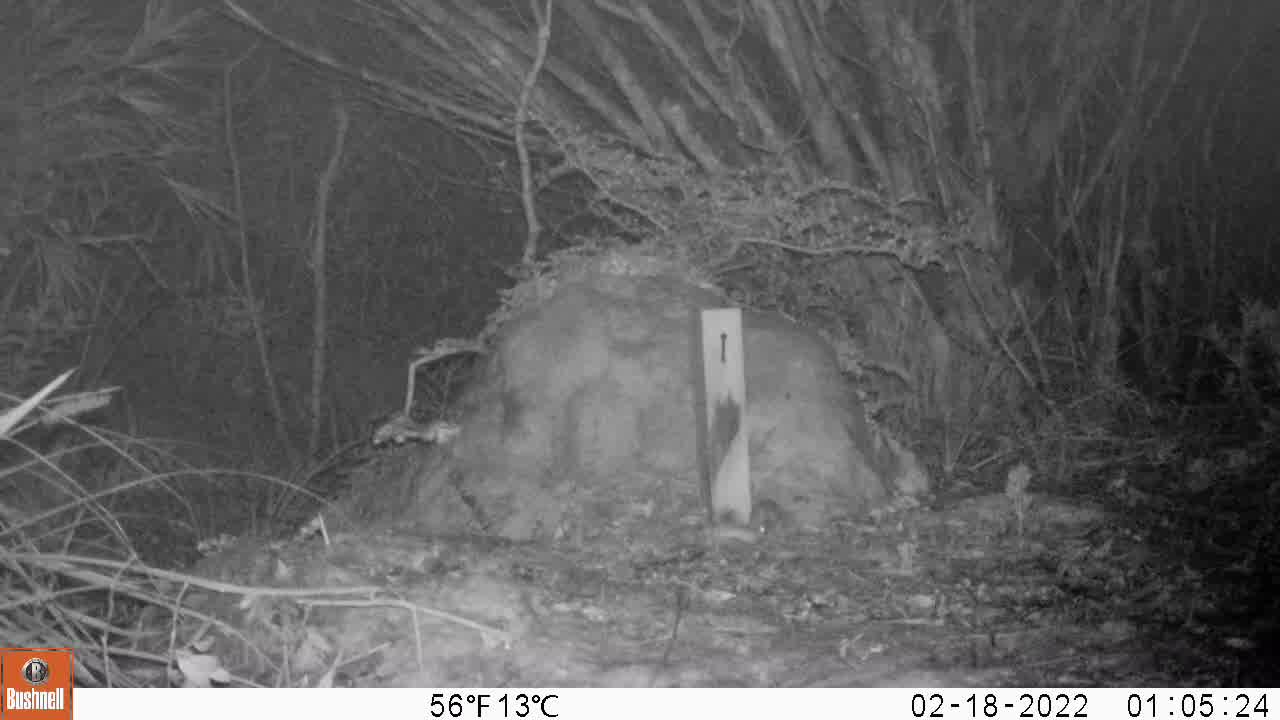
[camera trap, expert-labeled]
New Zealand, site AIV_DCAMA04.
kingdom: Animalia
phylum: Chordata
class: Mammalia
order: Rodentia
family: Muridae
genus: Mus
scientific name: Mus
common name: mouse